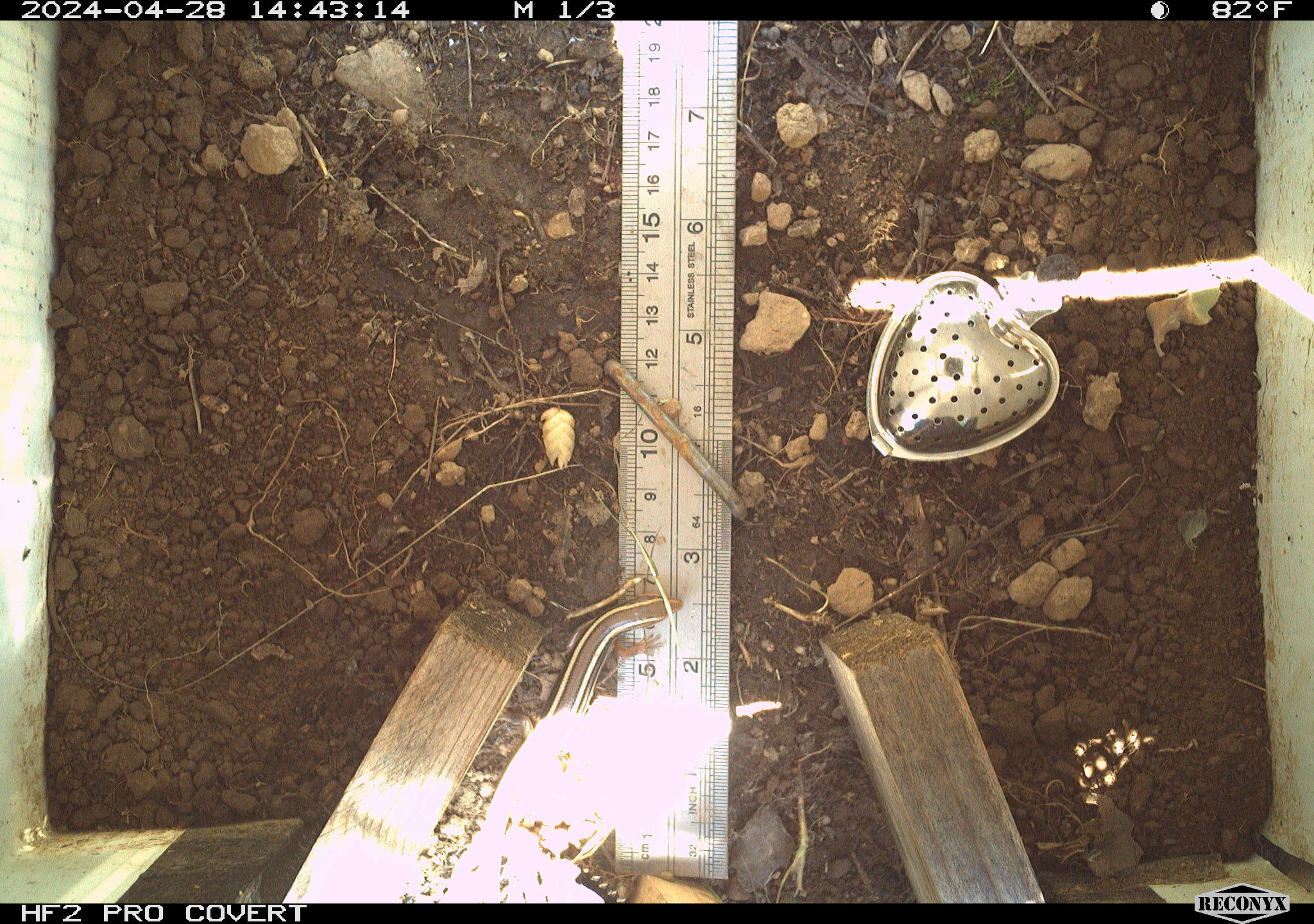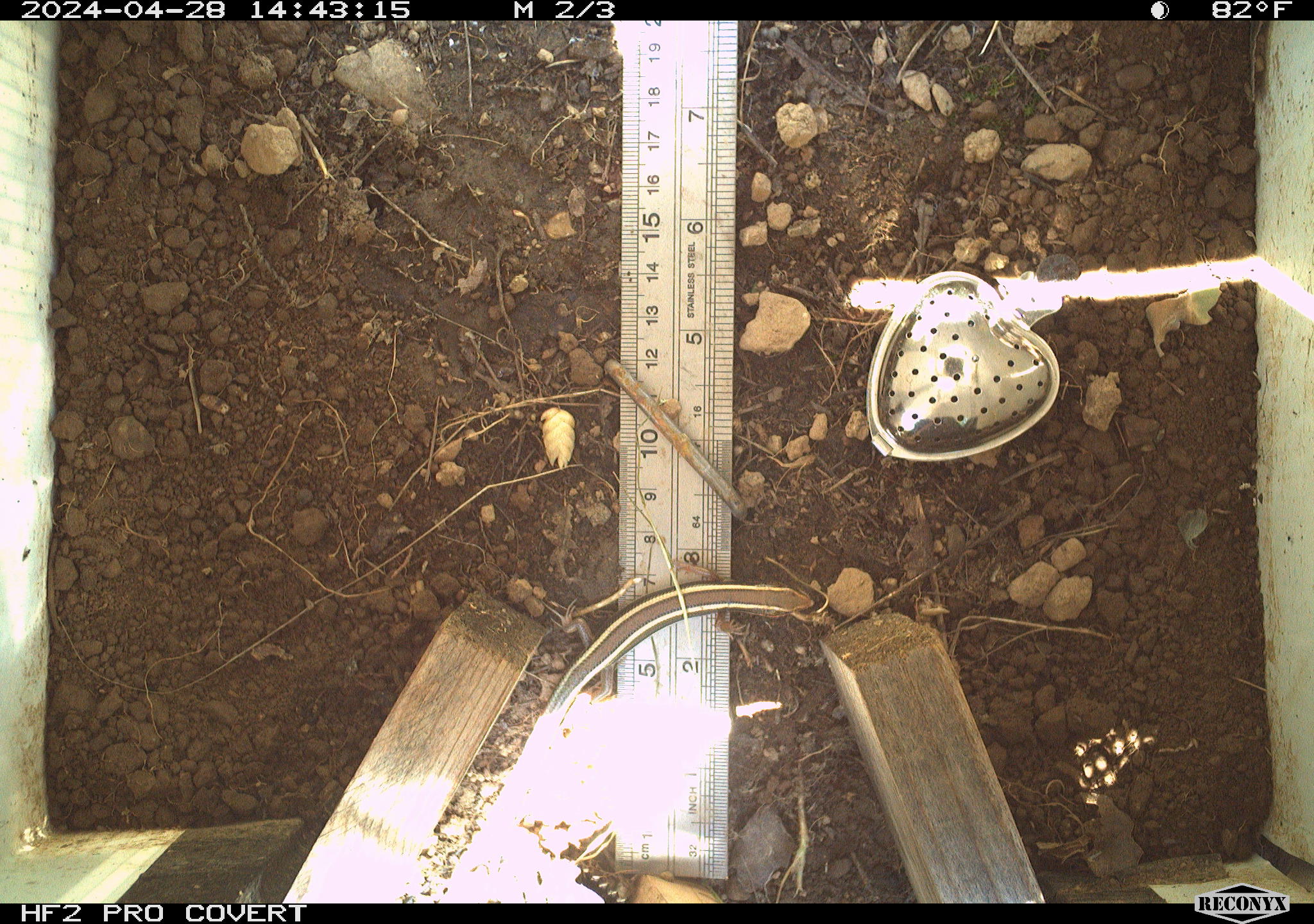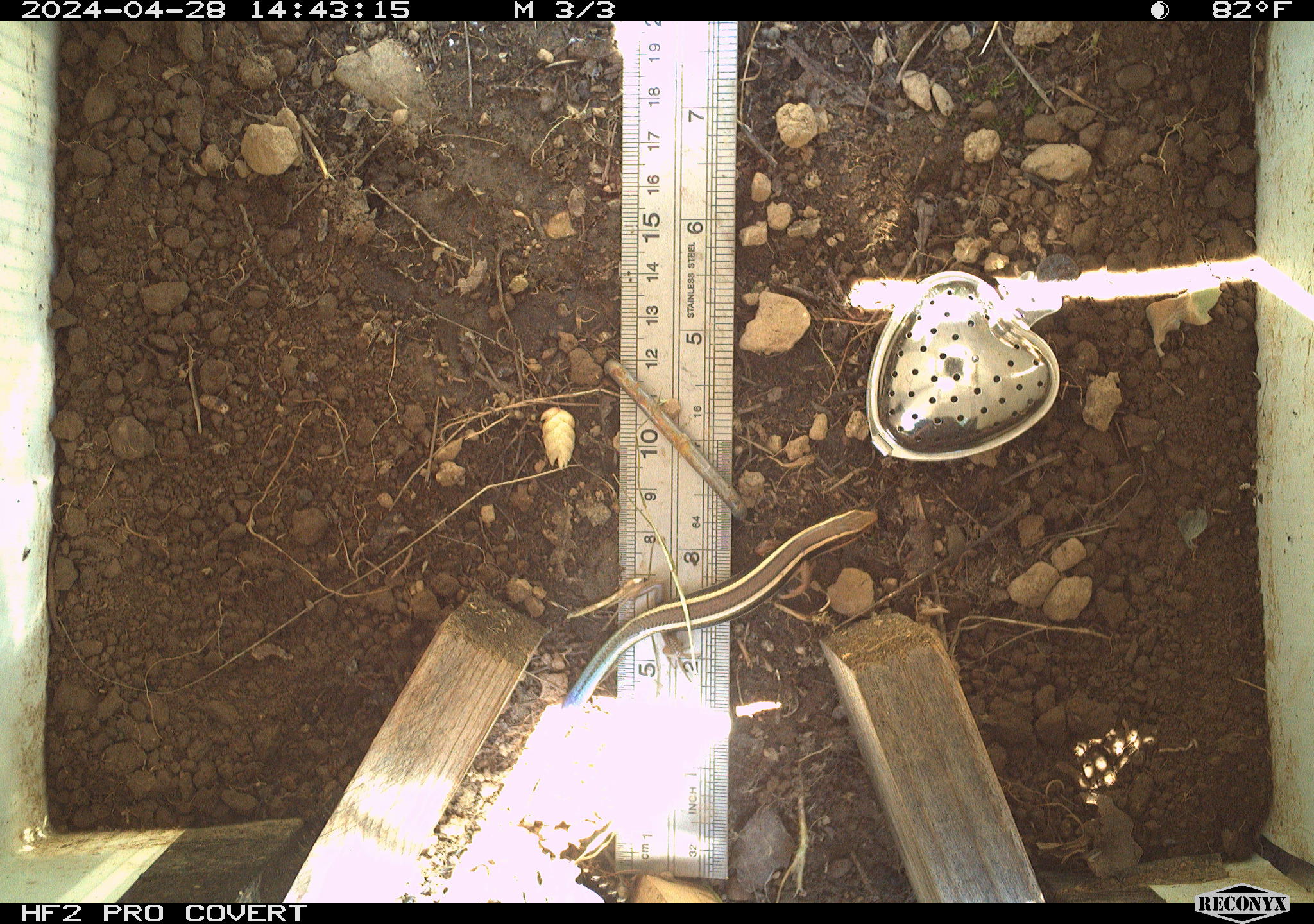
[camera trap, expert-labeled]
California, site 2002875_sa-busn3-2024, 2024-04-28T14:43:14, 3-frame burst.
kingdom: Animalia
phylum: Chordata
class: Reptilia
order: Squamata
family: Scincidae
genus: Plestiodon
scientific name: Plestiodon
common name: blue-tailed skinks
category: plestiodon species